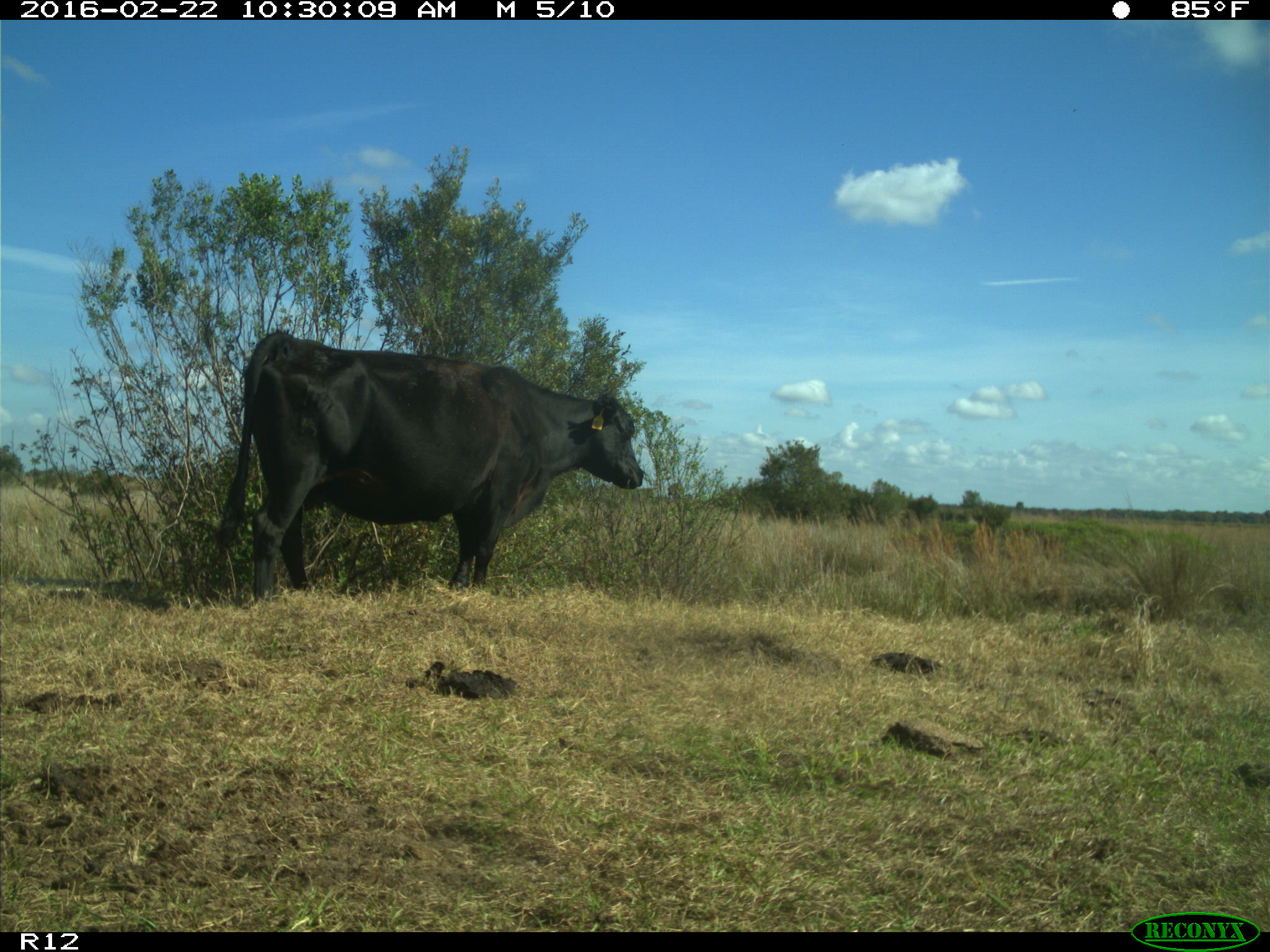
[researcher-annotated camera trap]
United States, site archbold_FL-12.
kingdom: Animalia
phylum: Chordata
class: Mammalia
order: Artiodactyla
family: Bovidae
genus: Bos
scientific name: Bos taurus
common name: domestic cow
Bos taurus (domestic cow).